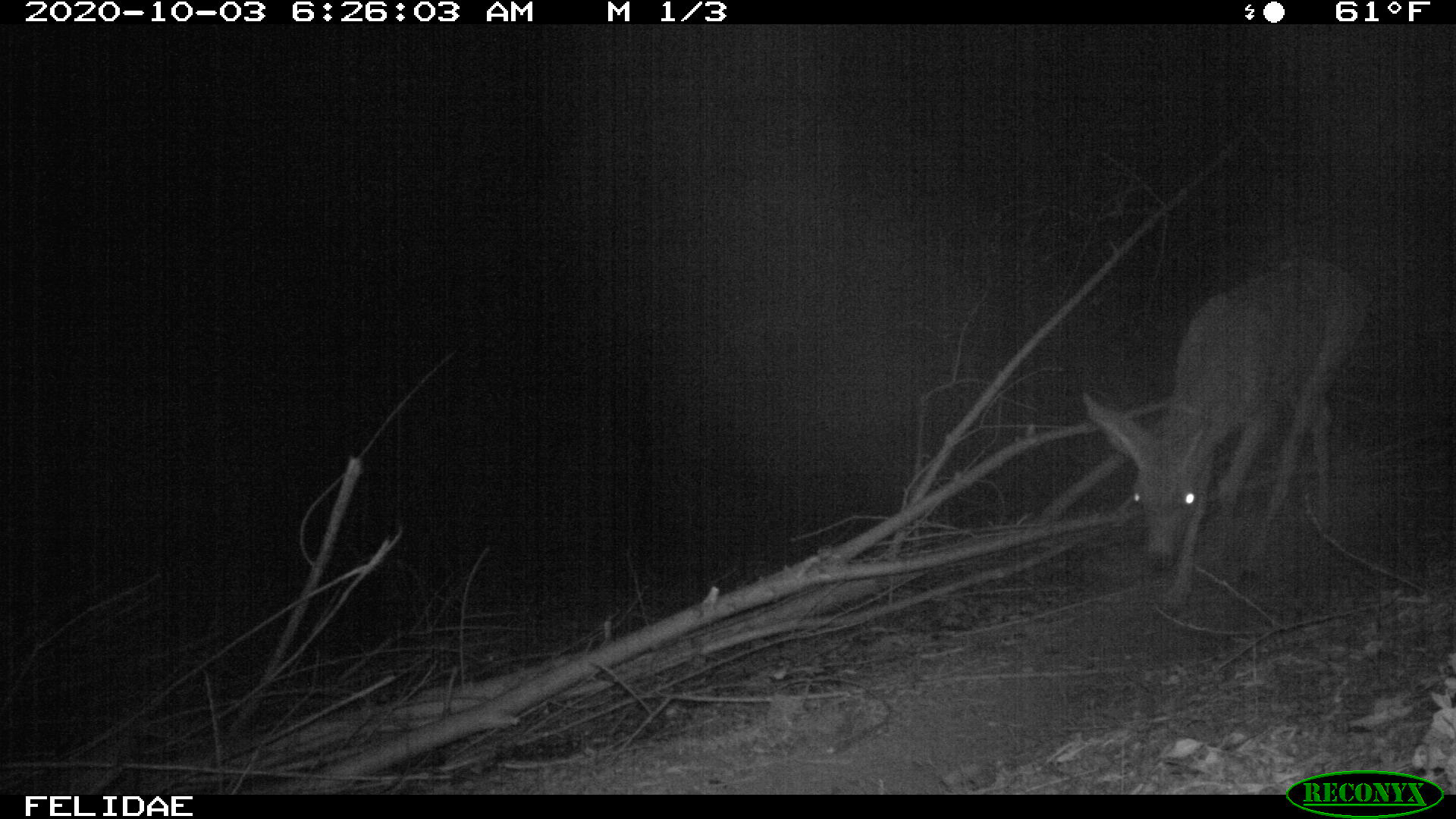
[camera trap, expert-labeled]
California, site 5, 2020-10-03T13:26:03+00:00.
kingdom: Animalia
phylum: Chordata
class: Mammalia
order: Artiodactyla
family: Cervidae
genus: Odocoileus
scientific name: Odocoileus hemionus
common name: mule deer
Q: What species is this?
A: Mule deer (Odocoileus hemionus).